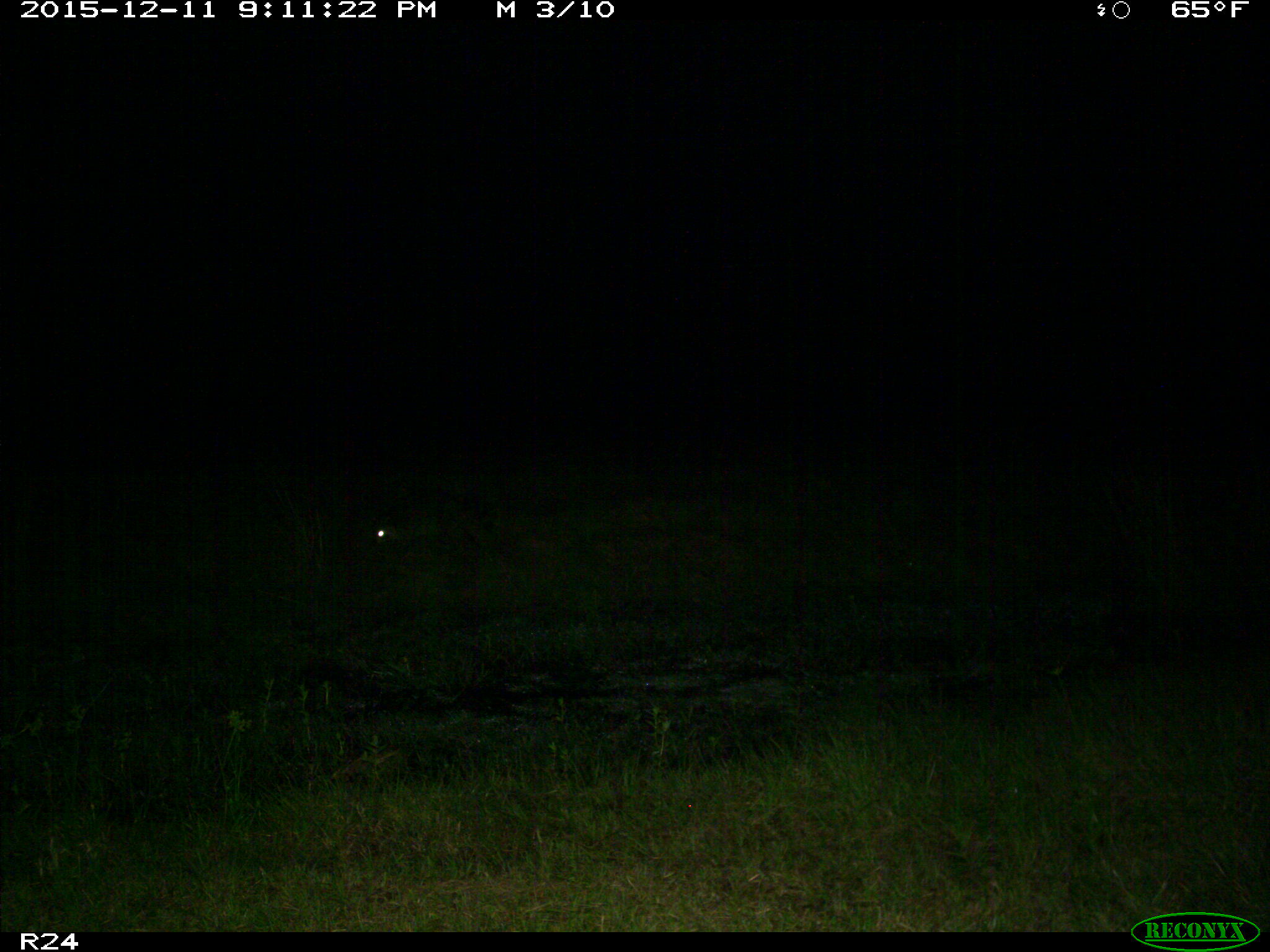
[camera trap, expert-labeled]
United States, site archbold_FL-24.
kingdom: Animalia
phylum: Chordata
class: Mammalia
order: Carnivora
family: Procyonidae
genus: Procyon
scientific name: Procyon lotor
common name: common raccoon